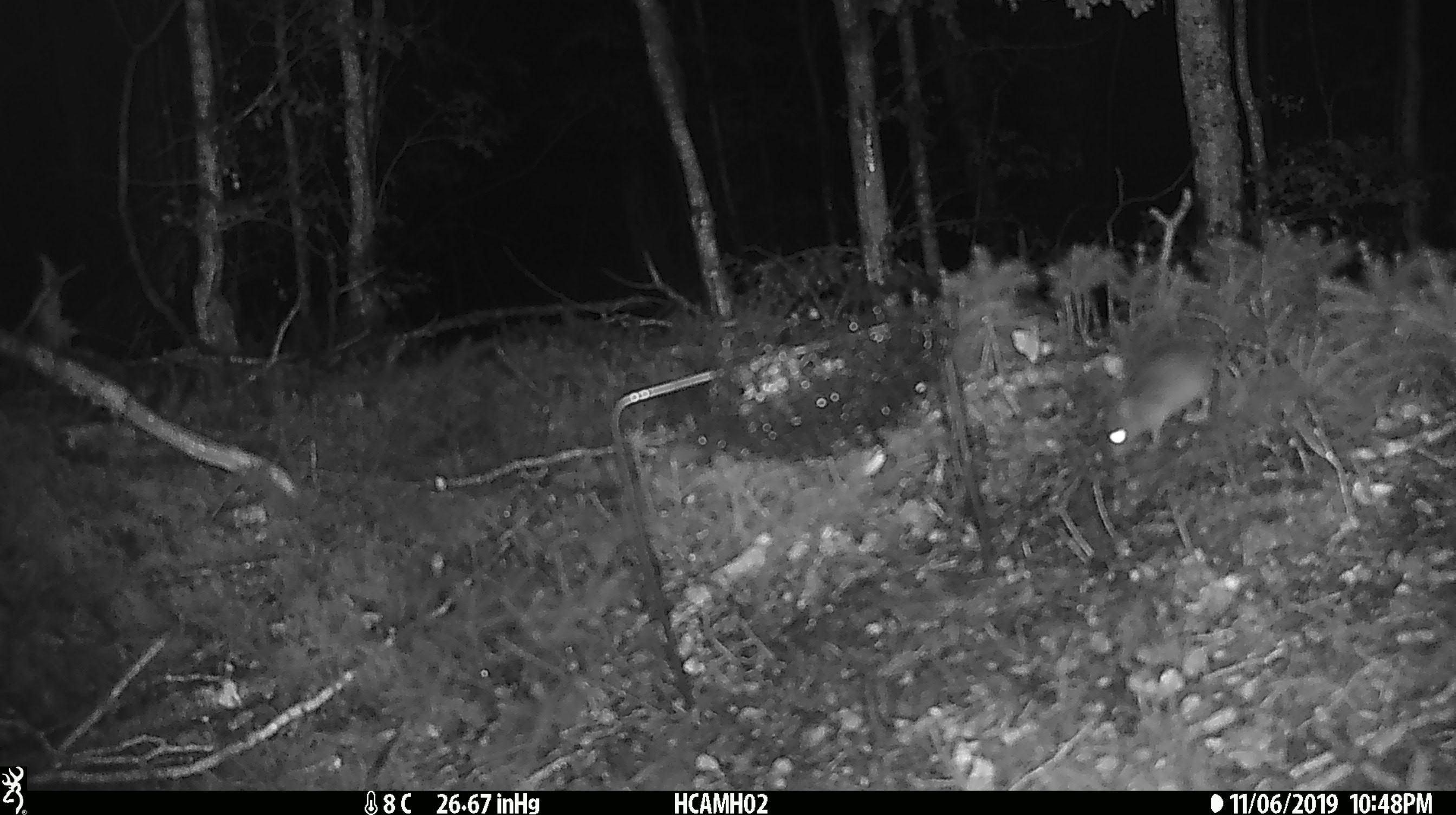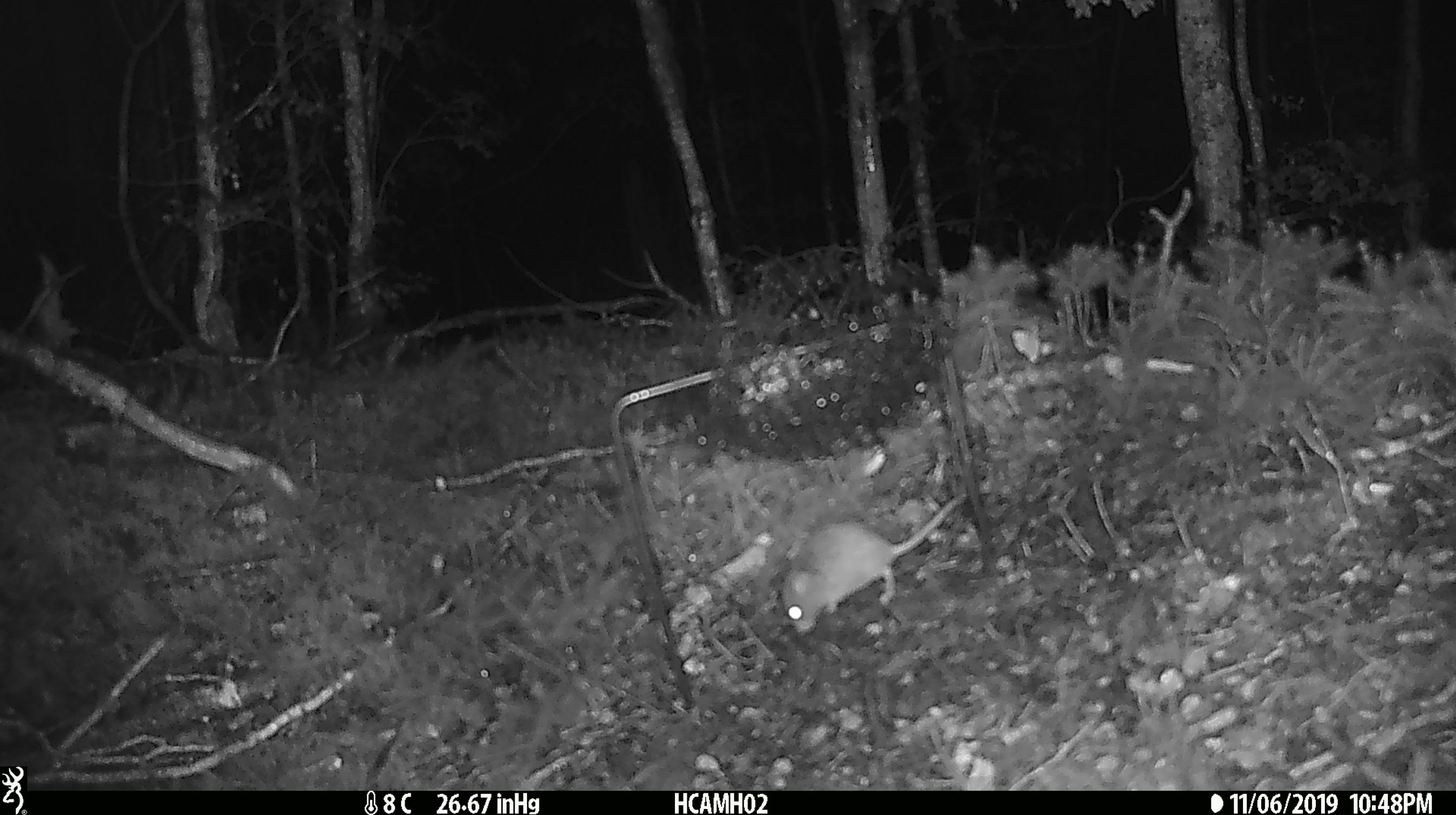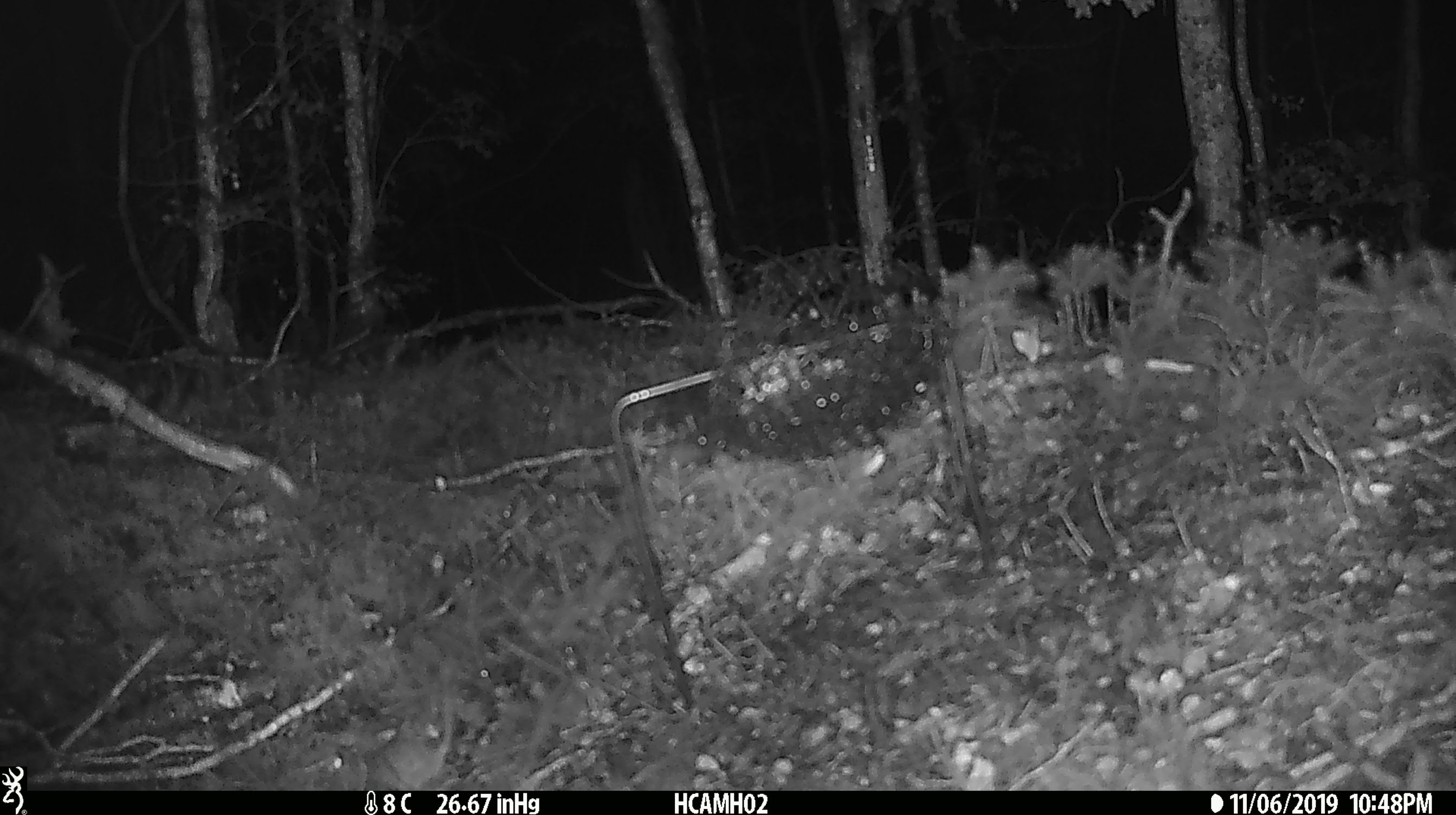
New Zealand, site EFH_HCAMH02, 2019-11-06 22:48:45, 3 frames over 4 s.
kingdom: Animalia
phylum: Chordata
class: Mammalia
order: Rodentia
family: Muridae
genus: Mus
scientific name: Mus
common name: mouse